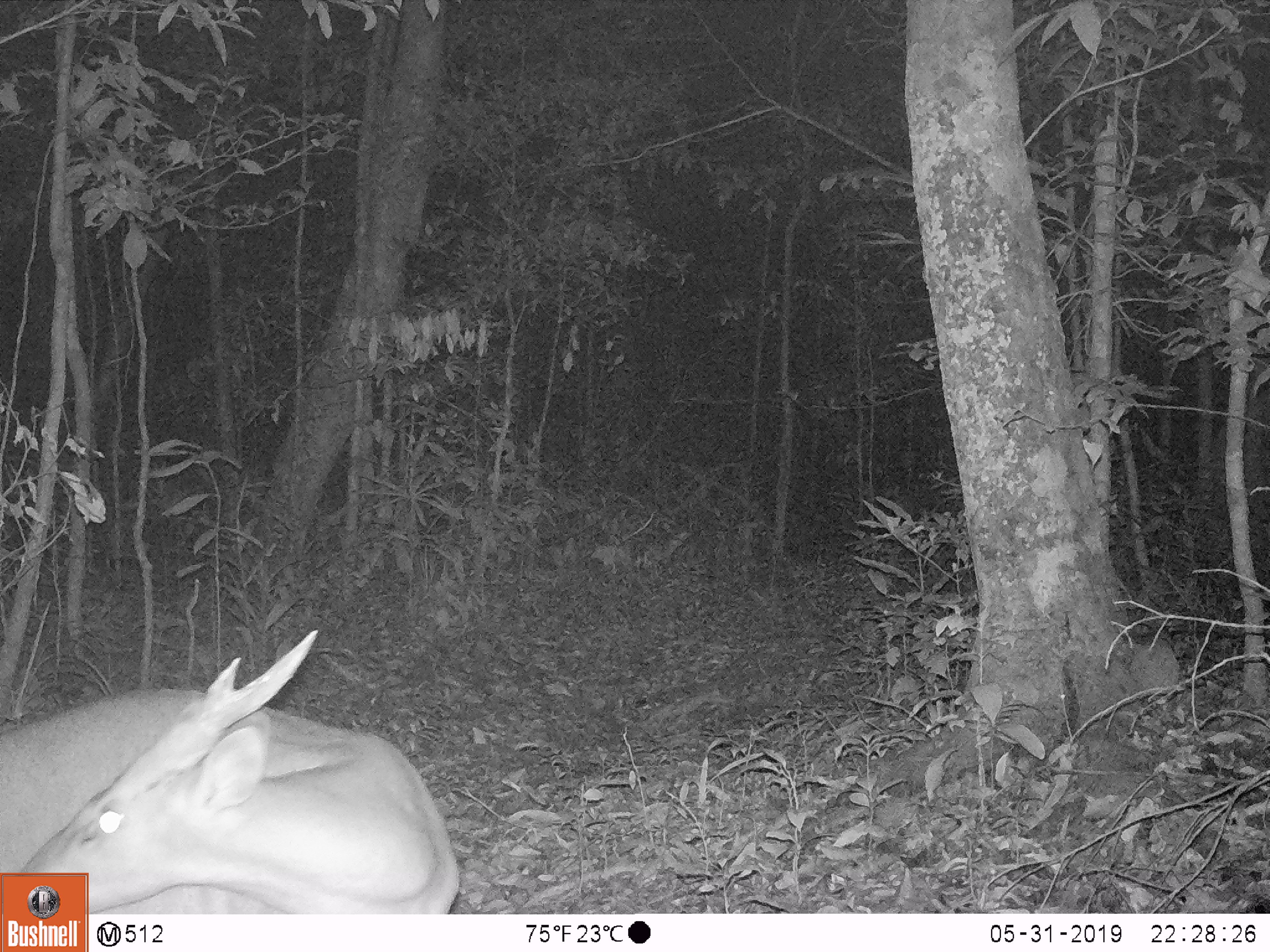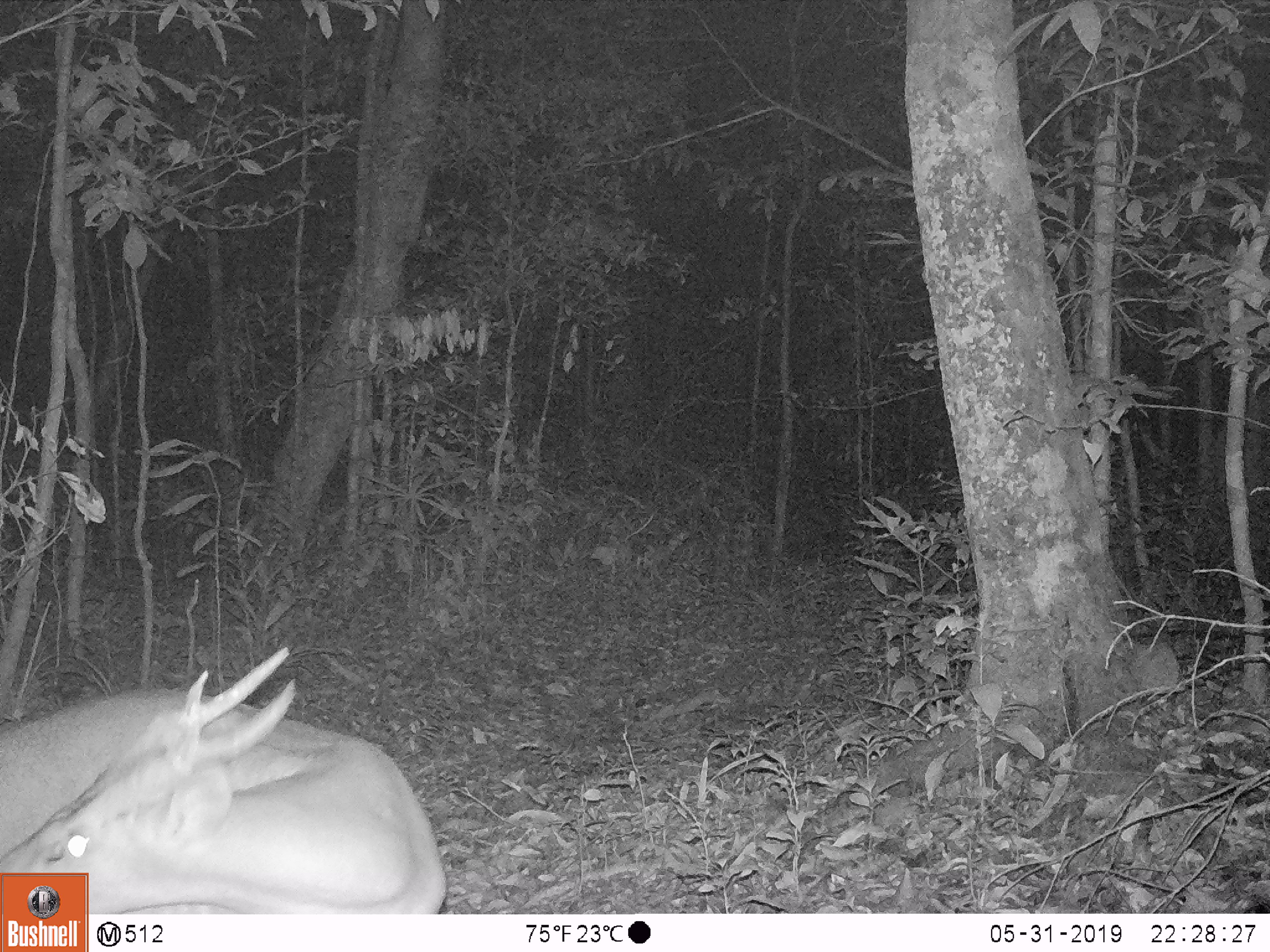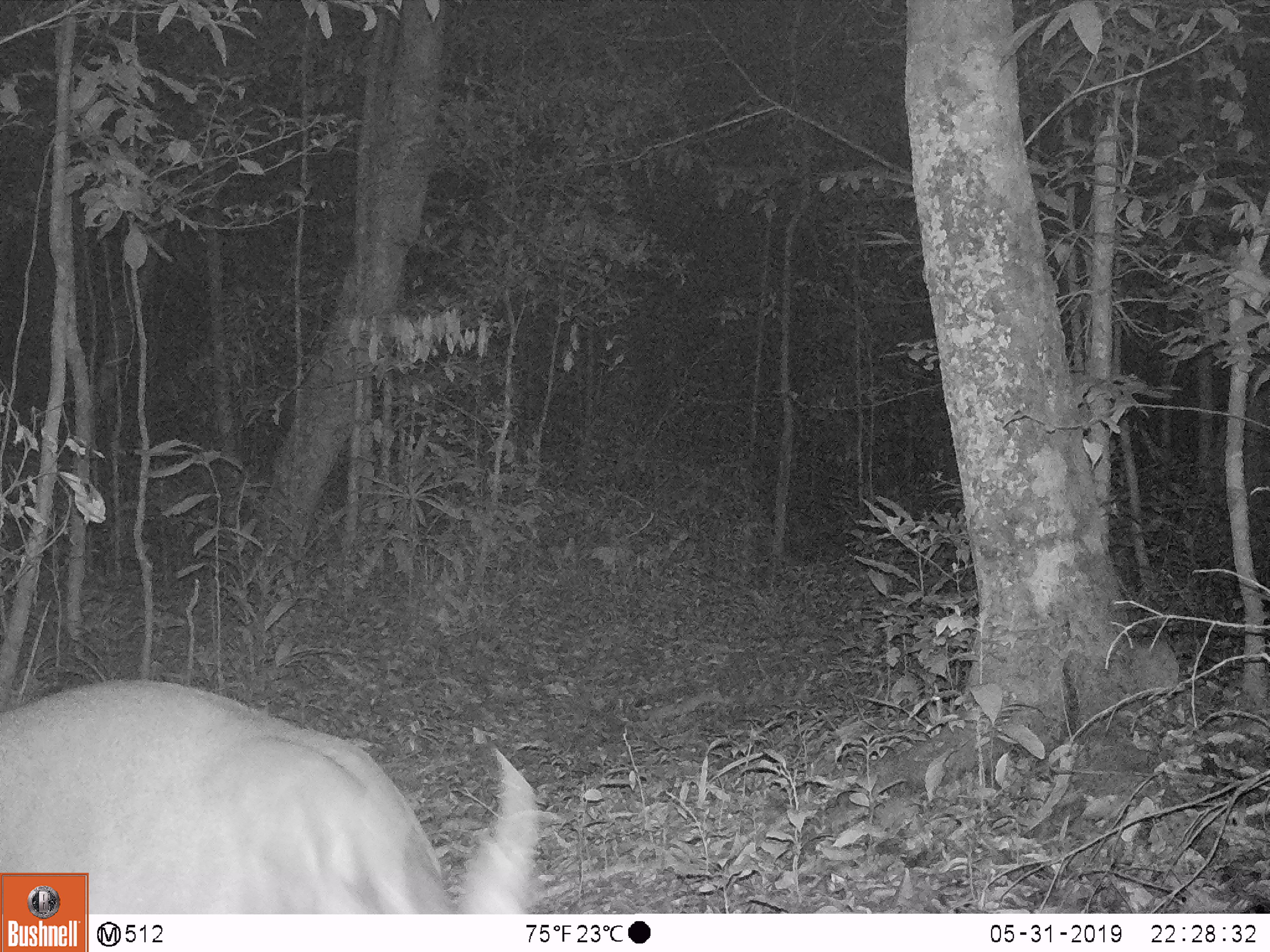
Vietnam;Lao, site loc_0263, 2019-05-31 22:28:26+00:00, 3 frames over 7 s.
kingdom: Animalia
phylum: Chordata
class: Mammalia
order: Artiodactyla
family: Cervidae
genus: Muntiacus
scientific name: Muntiacus vuquangensis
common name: large-antlered muntjac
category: large antlered muntjac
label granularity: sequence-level